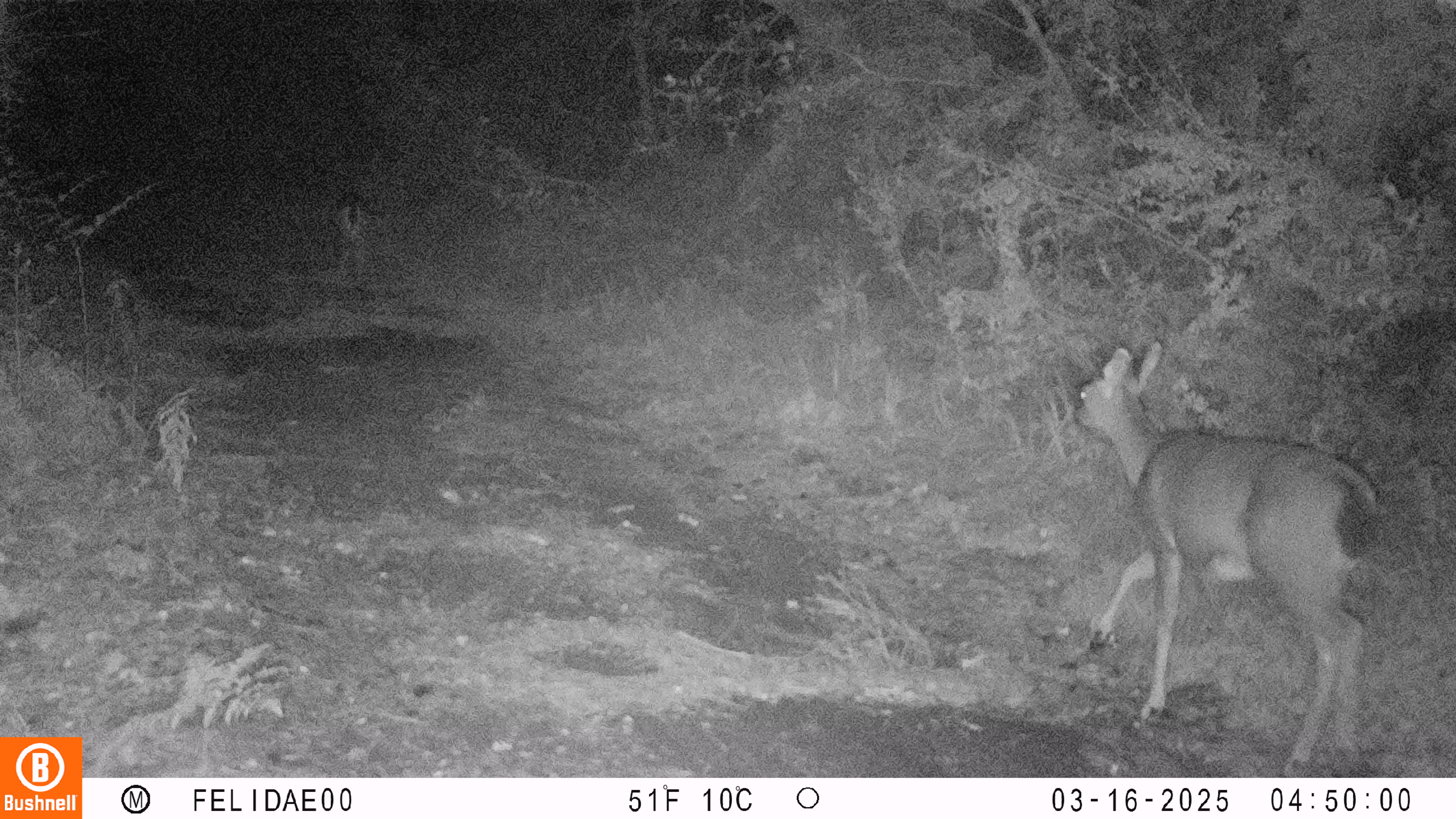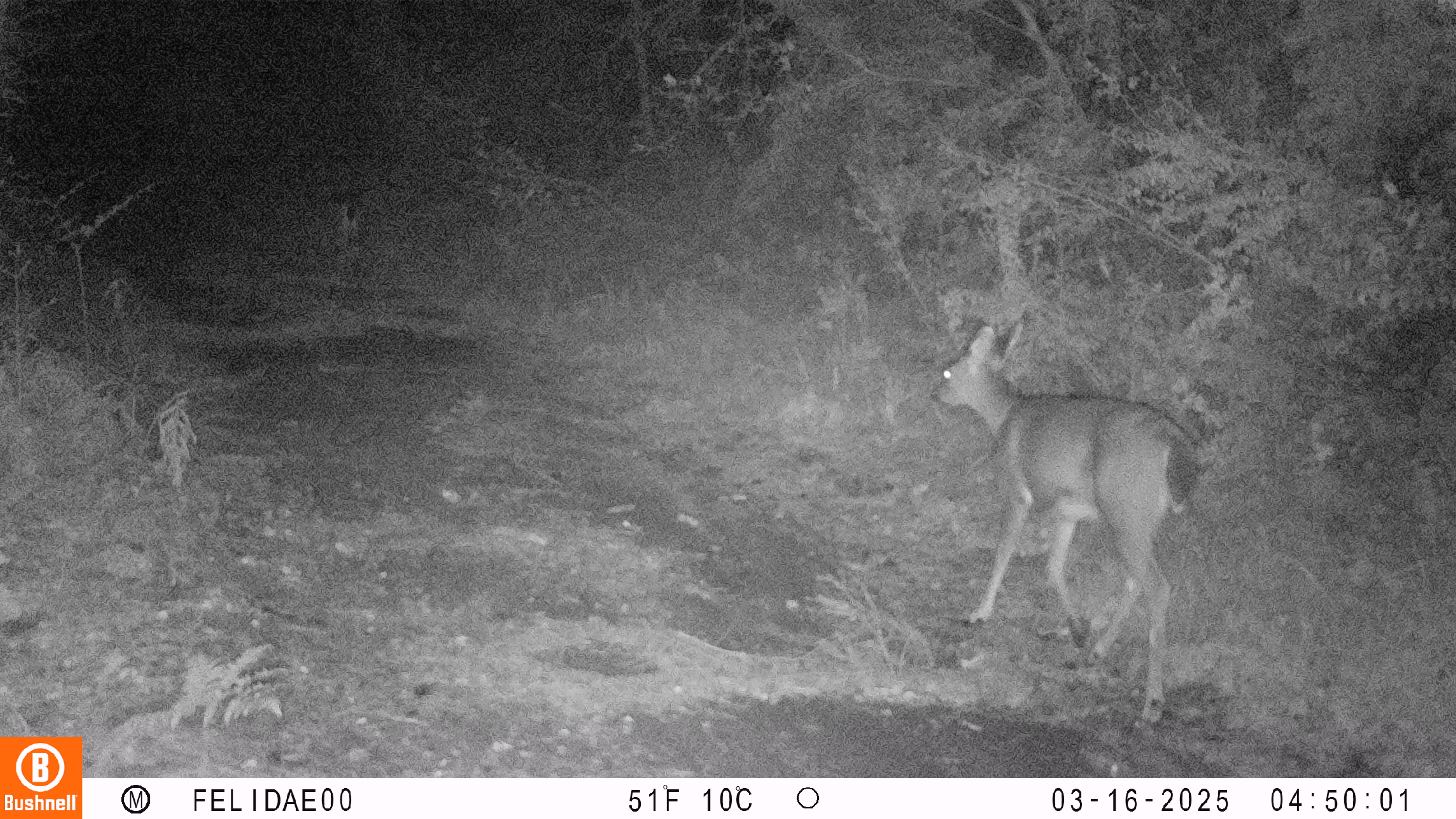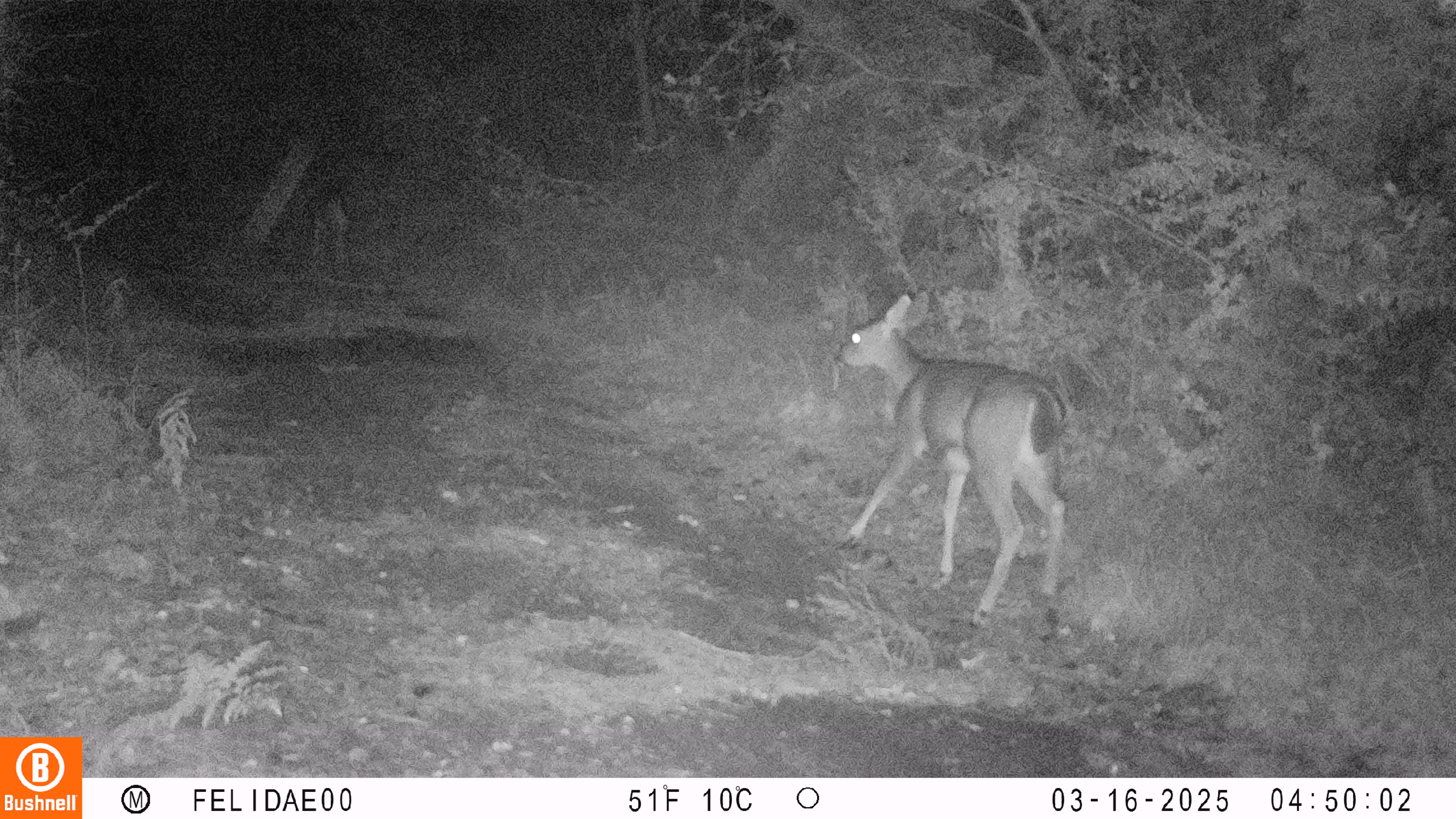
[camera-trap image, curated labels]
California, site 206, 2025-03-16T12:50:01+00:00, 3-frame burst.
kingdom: Animalia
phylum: Chordata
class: Mammalia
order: Artiodactyla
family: Cervidae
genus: Odocoileus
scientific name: Odocoileus hemionus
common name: mule deer